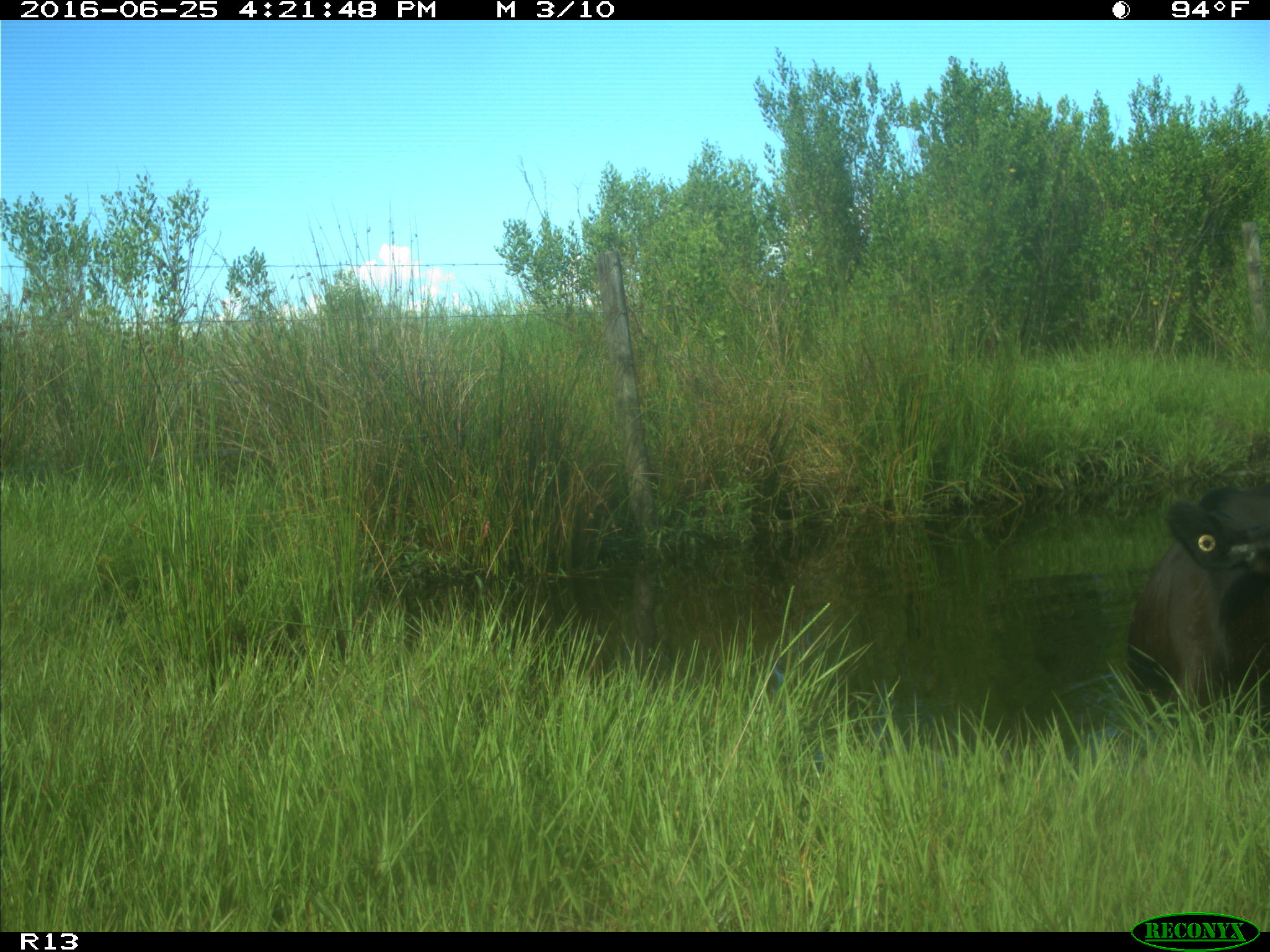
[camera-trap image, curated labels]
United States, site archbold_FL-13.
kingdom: Animalia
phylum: Chordata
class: Mammalia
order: Artiodactyla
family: Bovidae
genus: Bos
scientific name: Bos taurus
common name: domestic cow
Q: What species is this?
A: Bos taurus (domestic cow).